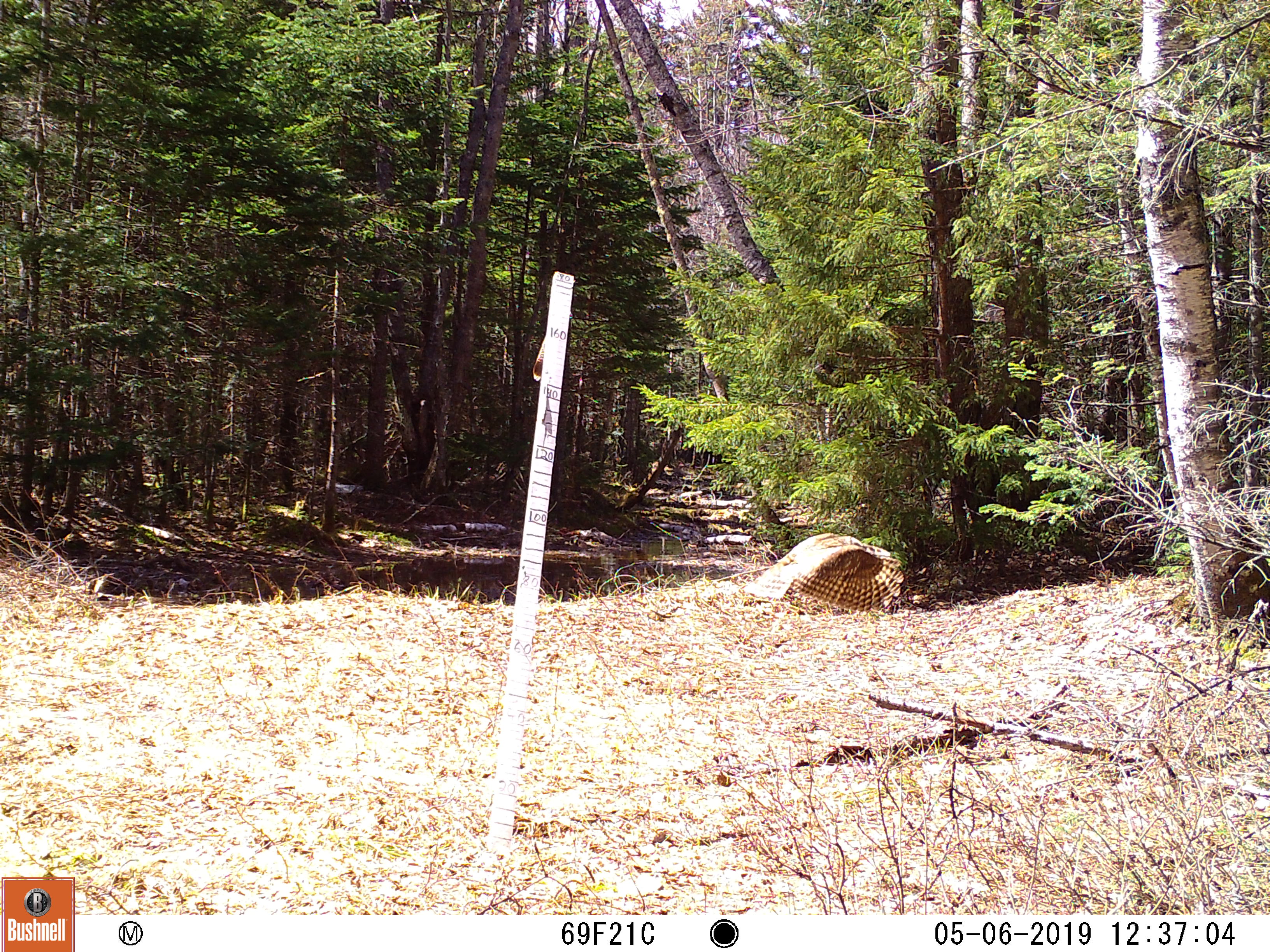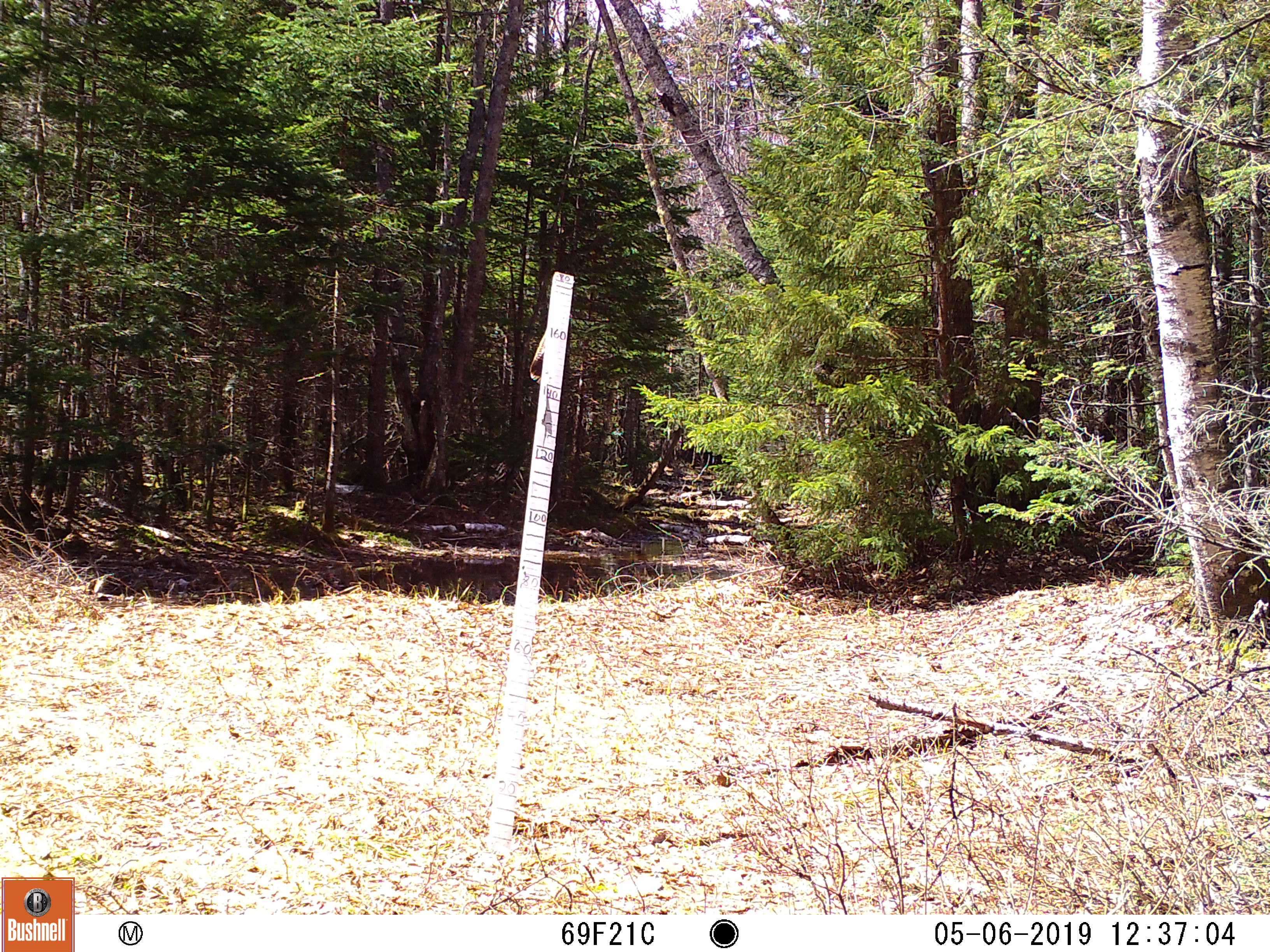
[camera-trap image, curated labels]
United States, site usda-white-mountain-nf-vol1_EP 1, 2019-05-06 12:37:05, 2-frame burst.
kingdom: Animalia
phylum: Chordata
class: Aves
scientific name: Aves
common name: bird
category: bird sp.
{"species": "bird sp. (bird) (Aves)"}